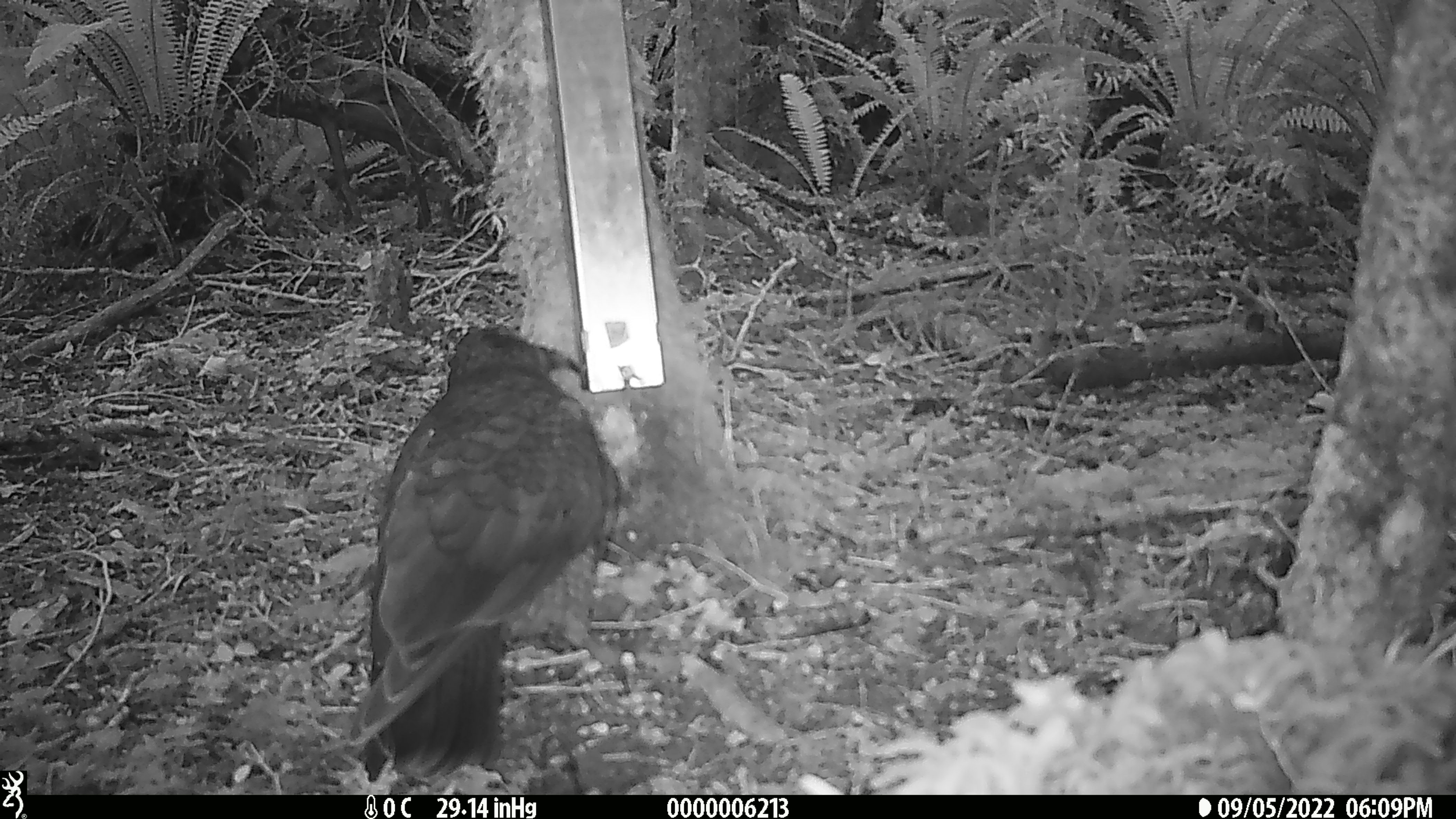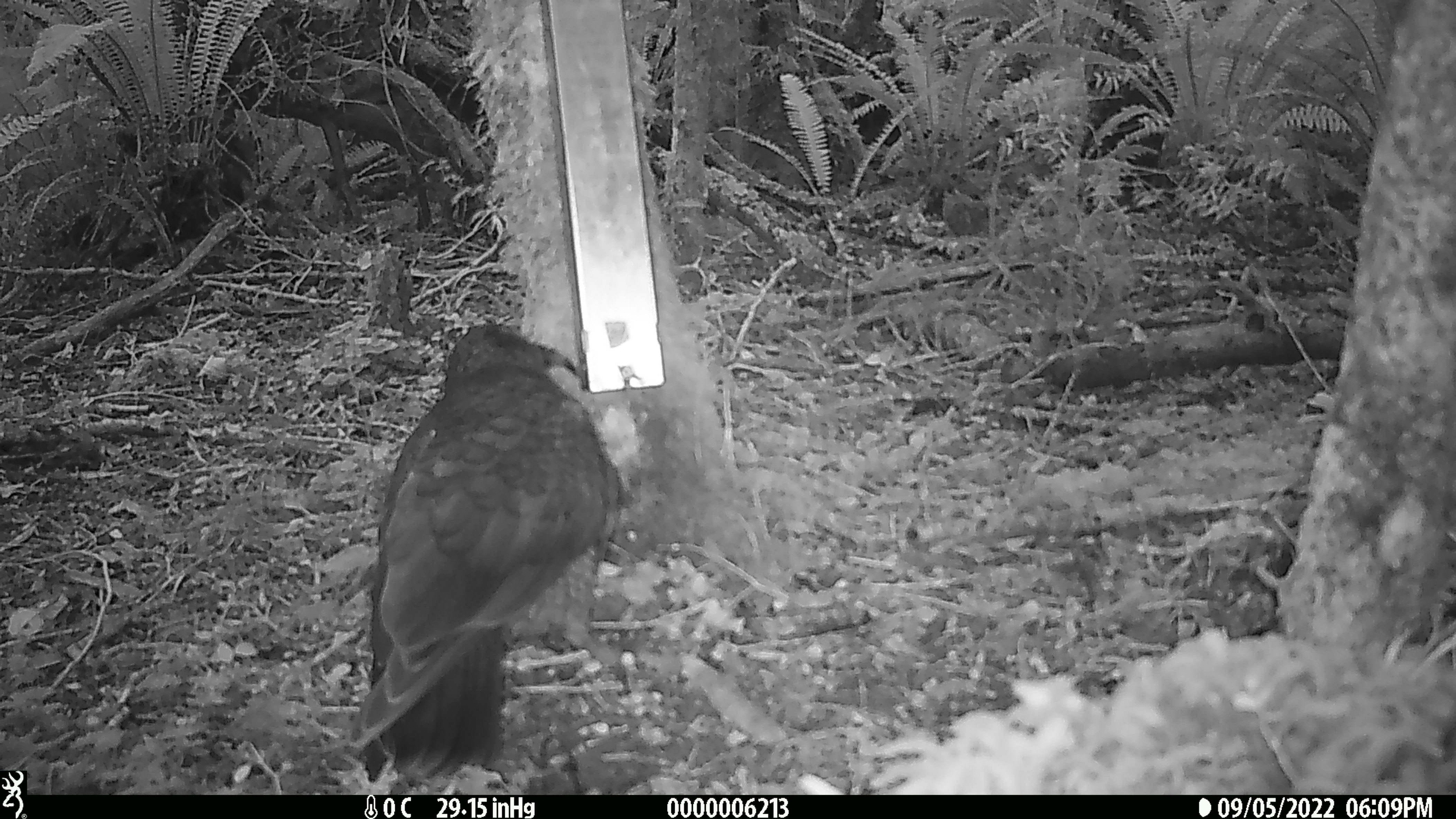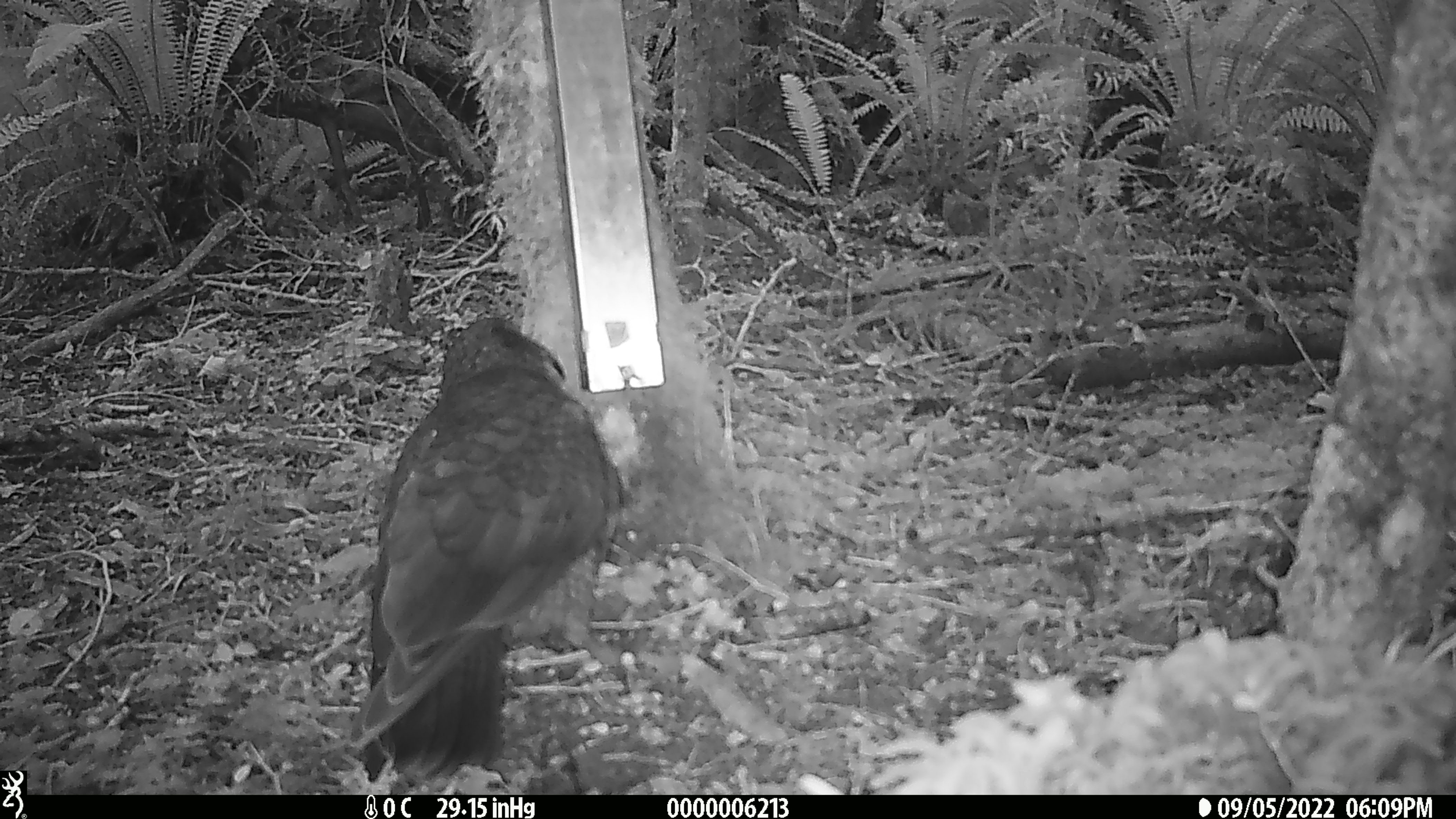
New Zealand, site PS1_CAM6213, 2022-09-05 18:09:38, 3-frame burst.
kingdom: Animalia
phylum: Chordata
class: Aves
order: Psittaciformes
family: Strigopidae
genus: Nestor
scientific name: Nestor notabilis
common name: kea